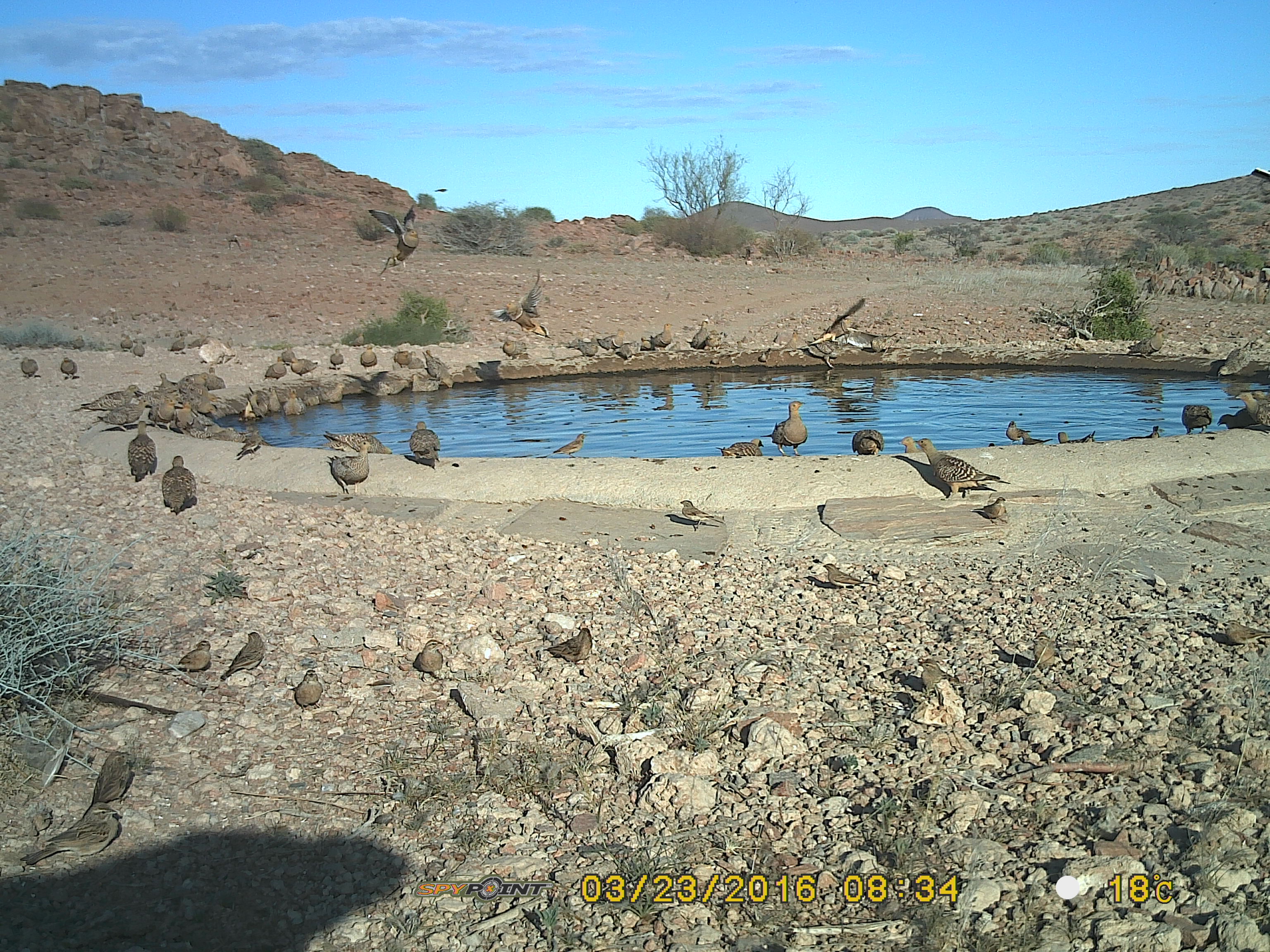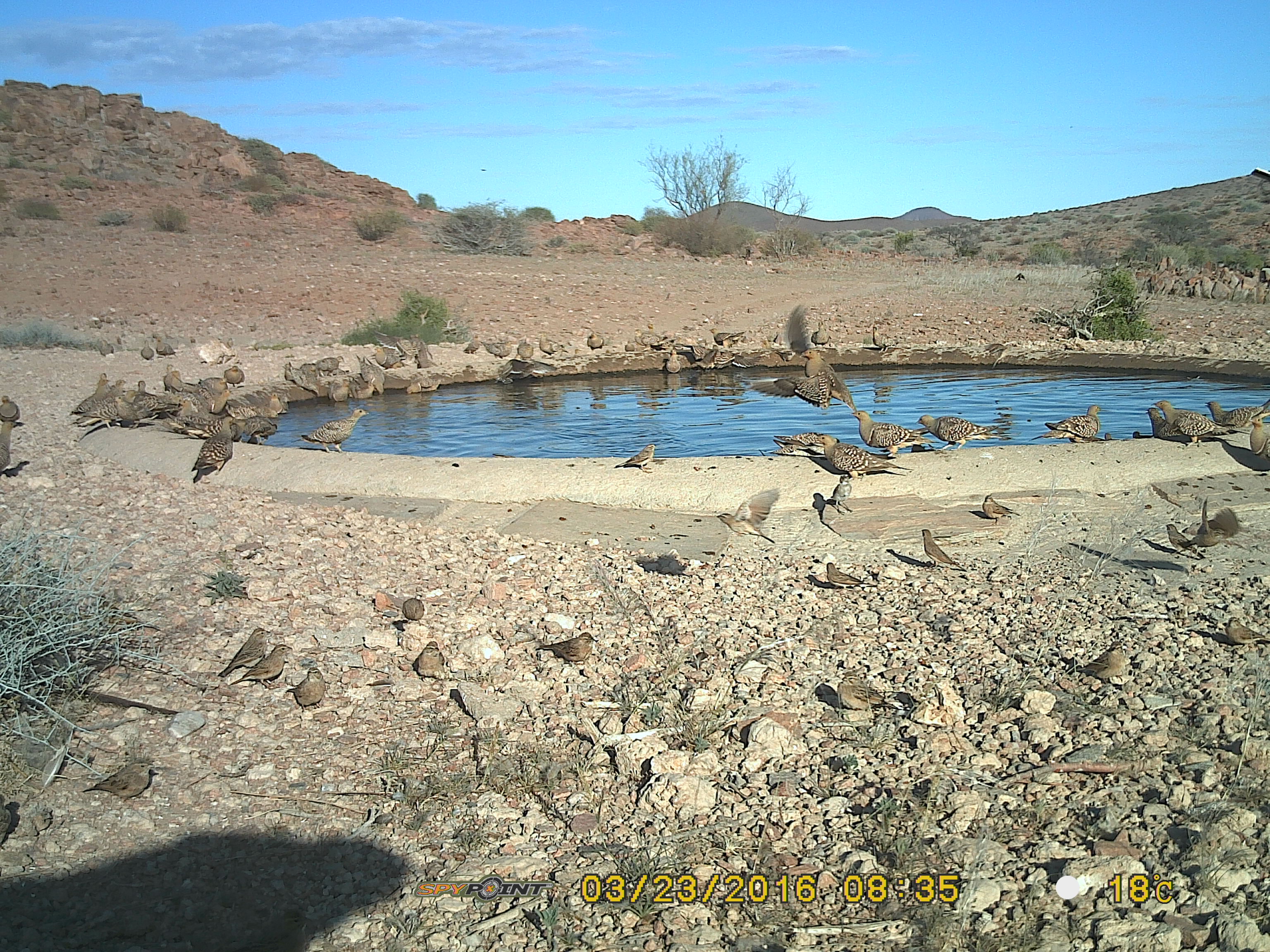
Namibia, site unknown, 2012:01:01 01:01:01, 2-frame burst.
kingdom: Animalia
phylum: Chordata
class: Aves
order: Pterocliformes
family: Pteroclidae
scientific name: Pteroclidae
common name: sandgrouse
Pteroclidae (sandgrouse).